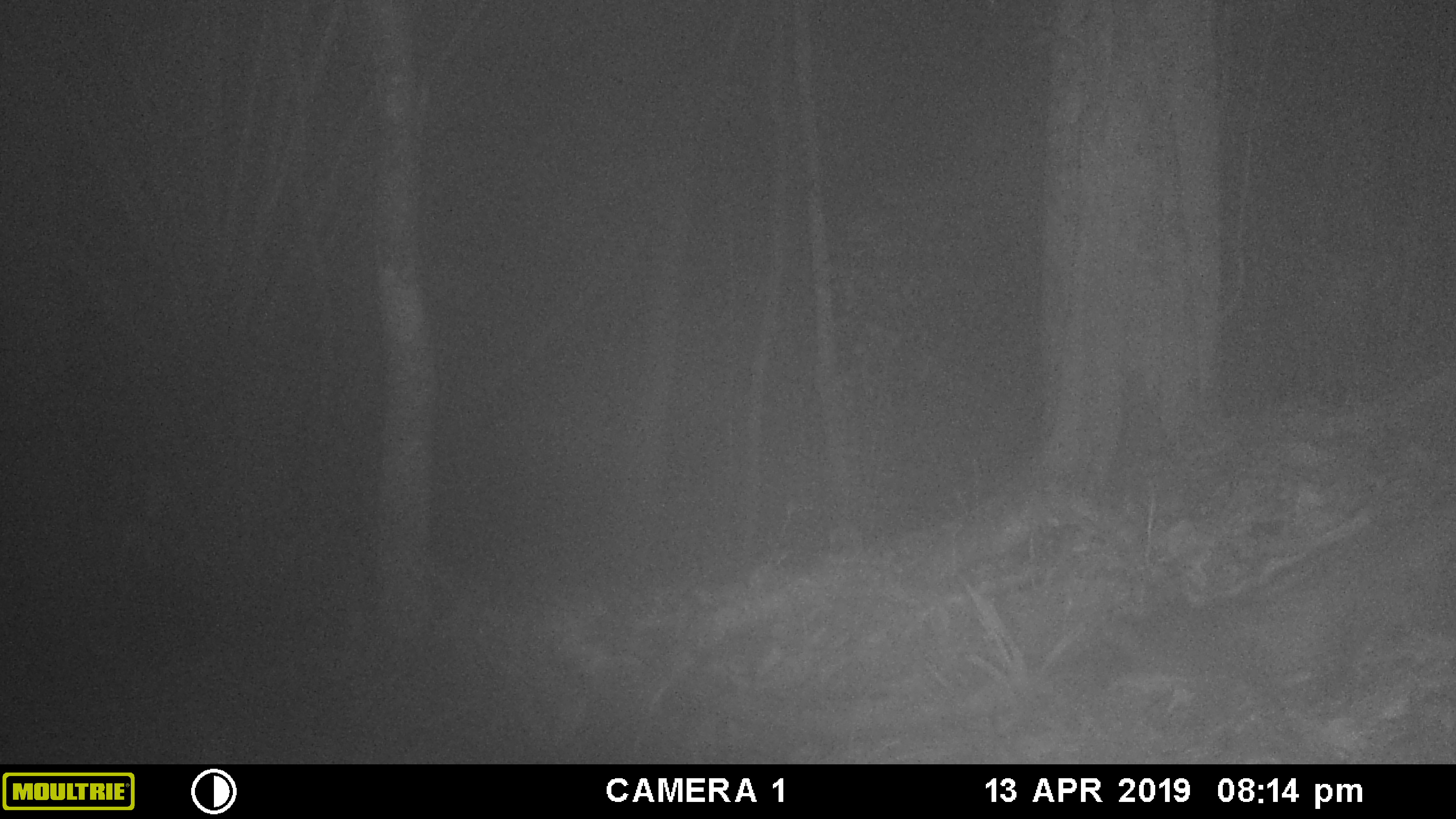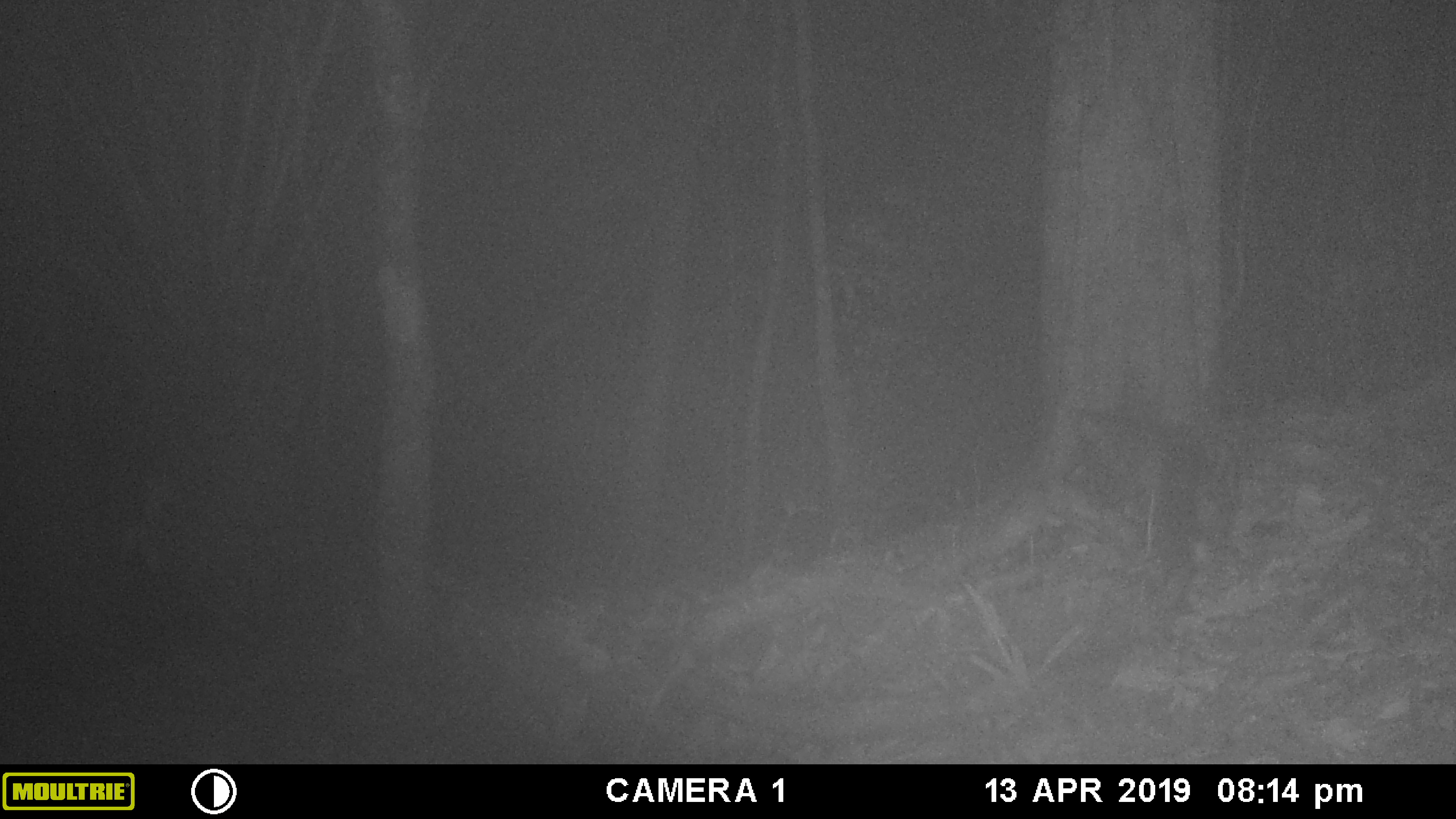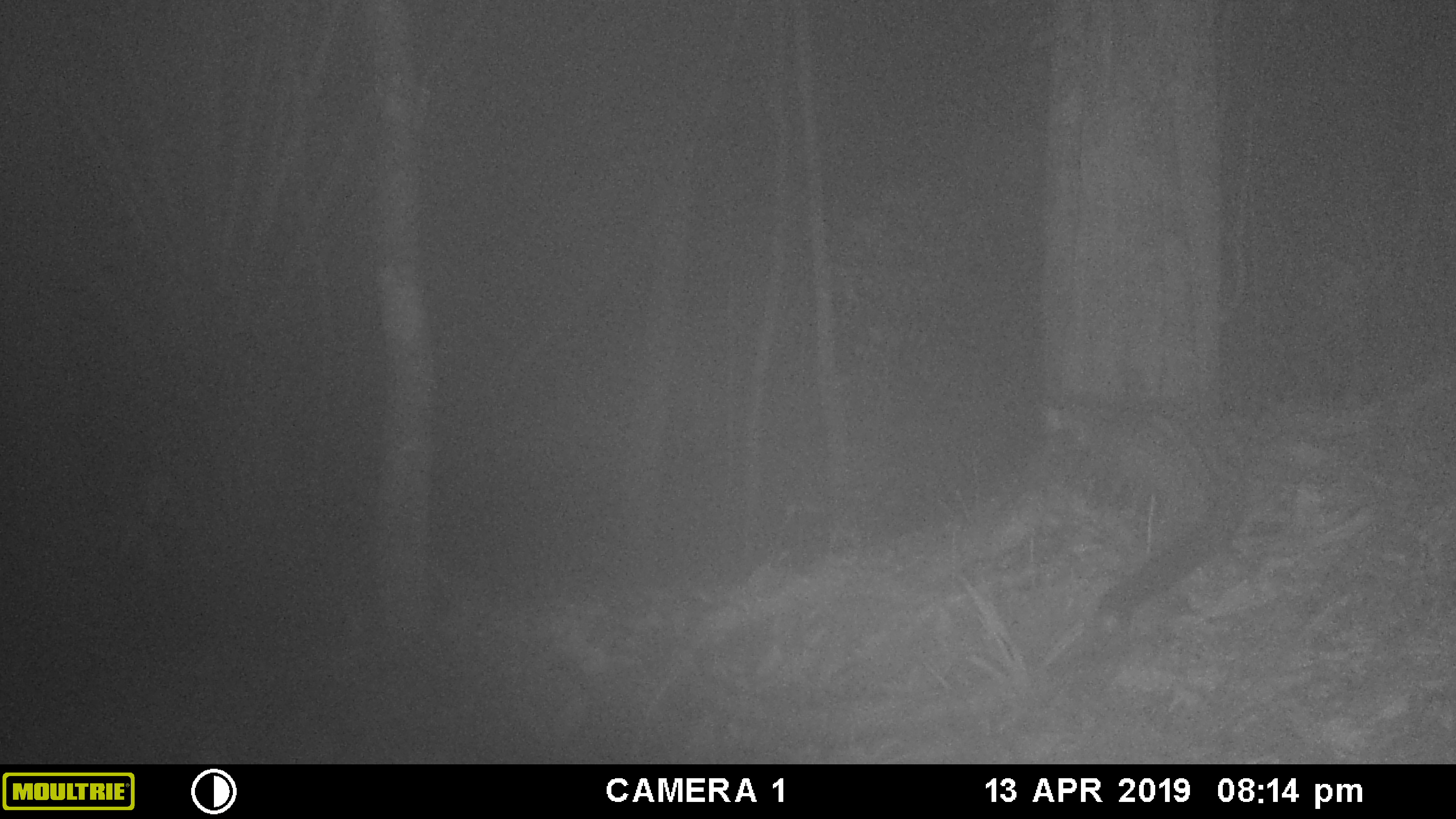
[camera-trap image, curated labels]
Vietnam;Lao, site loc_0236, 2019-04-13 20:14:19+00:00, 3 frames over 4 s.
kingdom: Animalia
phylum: Chordata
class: Mammalia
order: Carnivora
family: Viverridae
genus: Paradoxurus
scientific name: Paradoxurus hermaphroditus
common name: common palm civet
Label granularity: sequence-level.